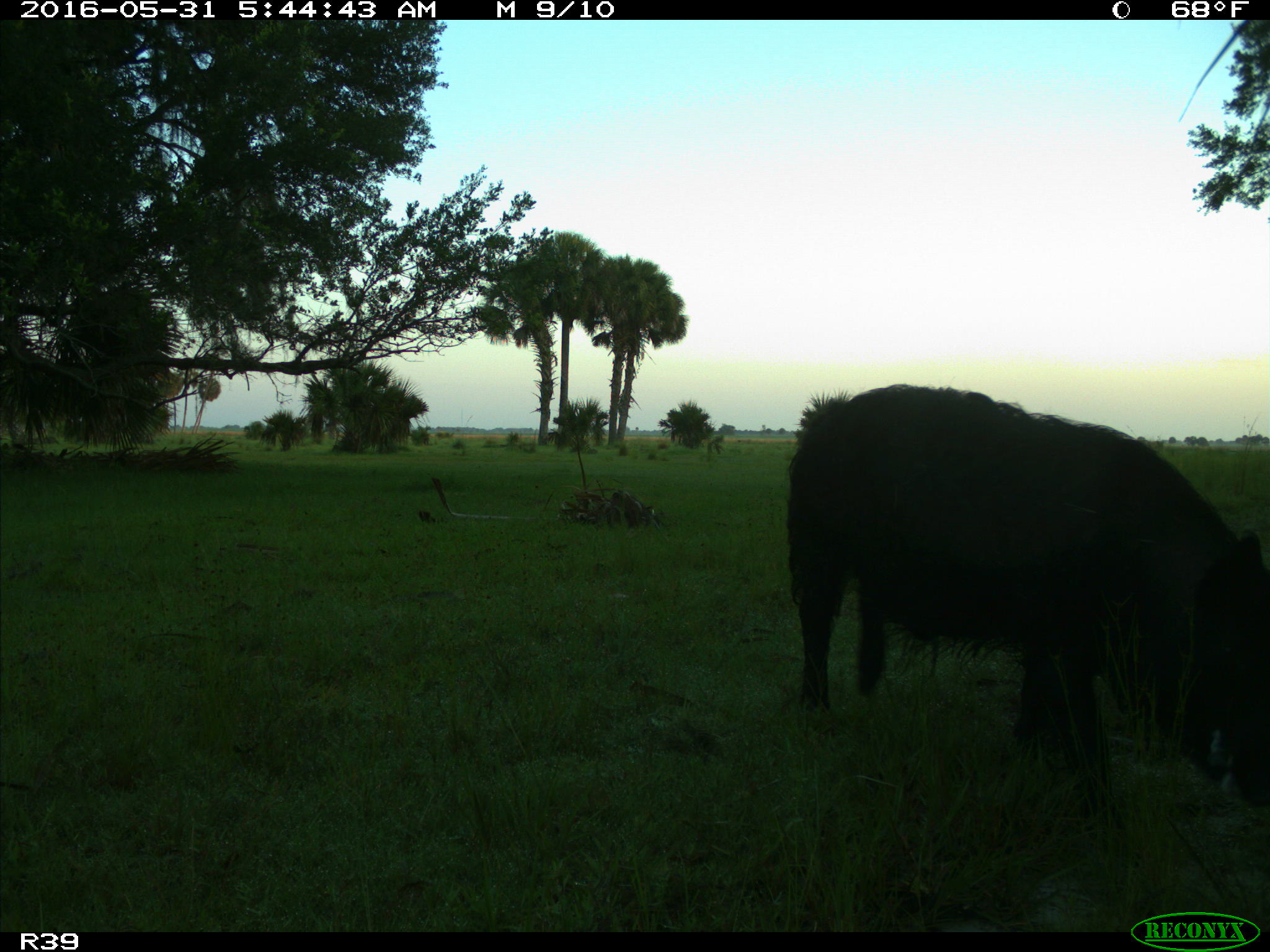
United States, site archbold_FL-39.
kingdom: Animalia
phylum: Chordata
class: Mammalia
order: Artiodactyla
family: Suidae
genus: Sus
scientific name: Sus scrofa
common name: wild boar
Sus scrofa (wild boar).